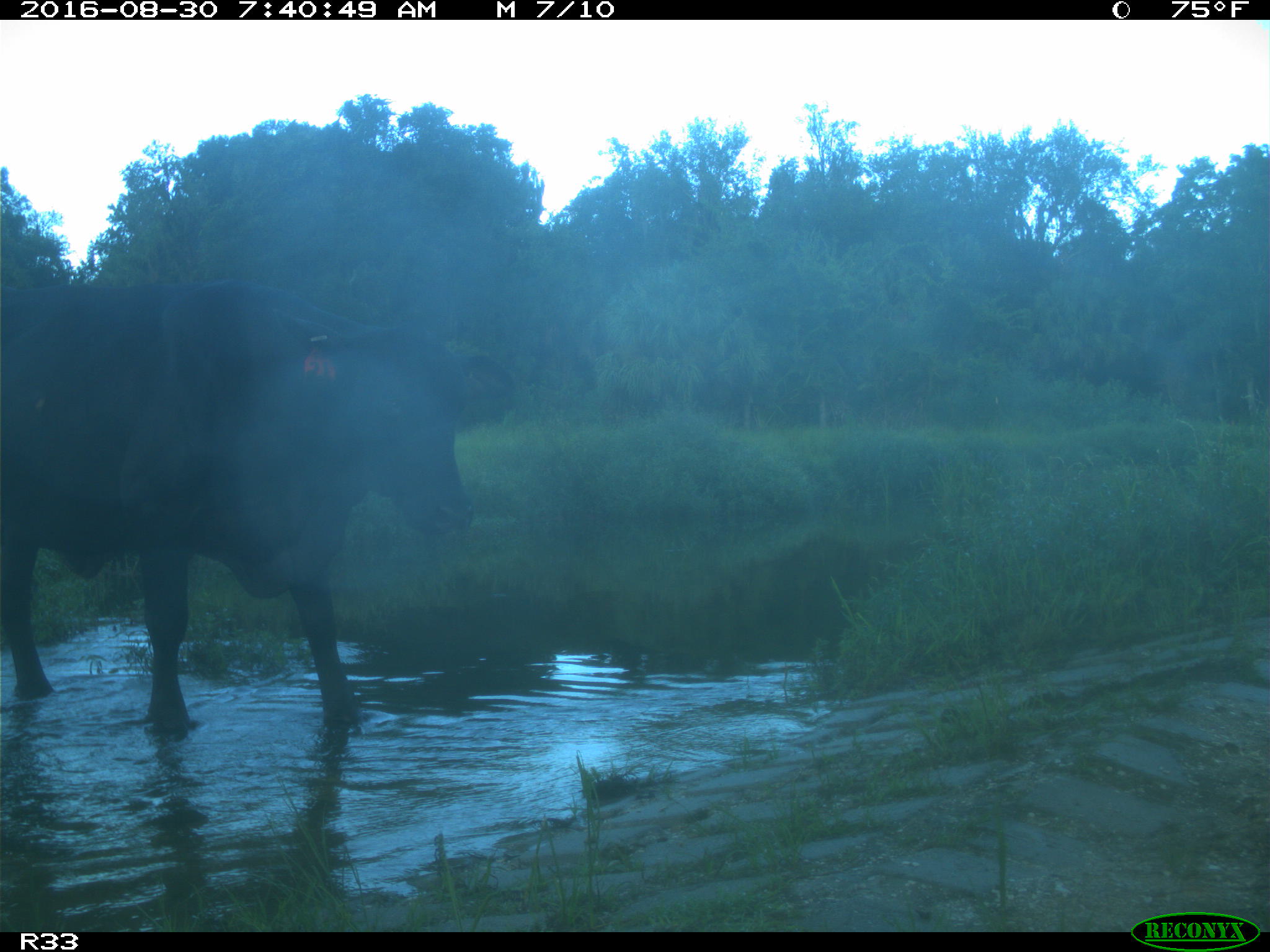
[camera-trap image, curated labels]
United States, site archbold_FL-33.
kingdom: Animalia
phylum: Chordata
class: Mammalia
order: Artiodactyla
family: Bovidae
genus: Bos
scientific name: Bos taurus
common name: domestic cow